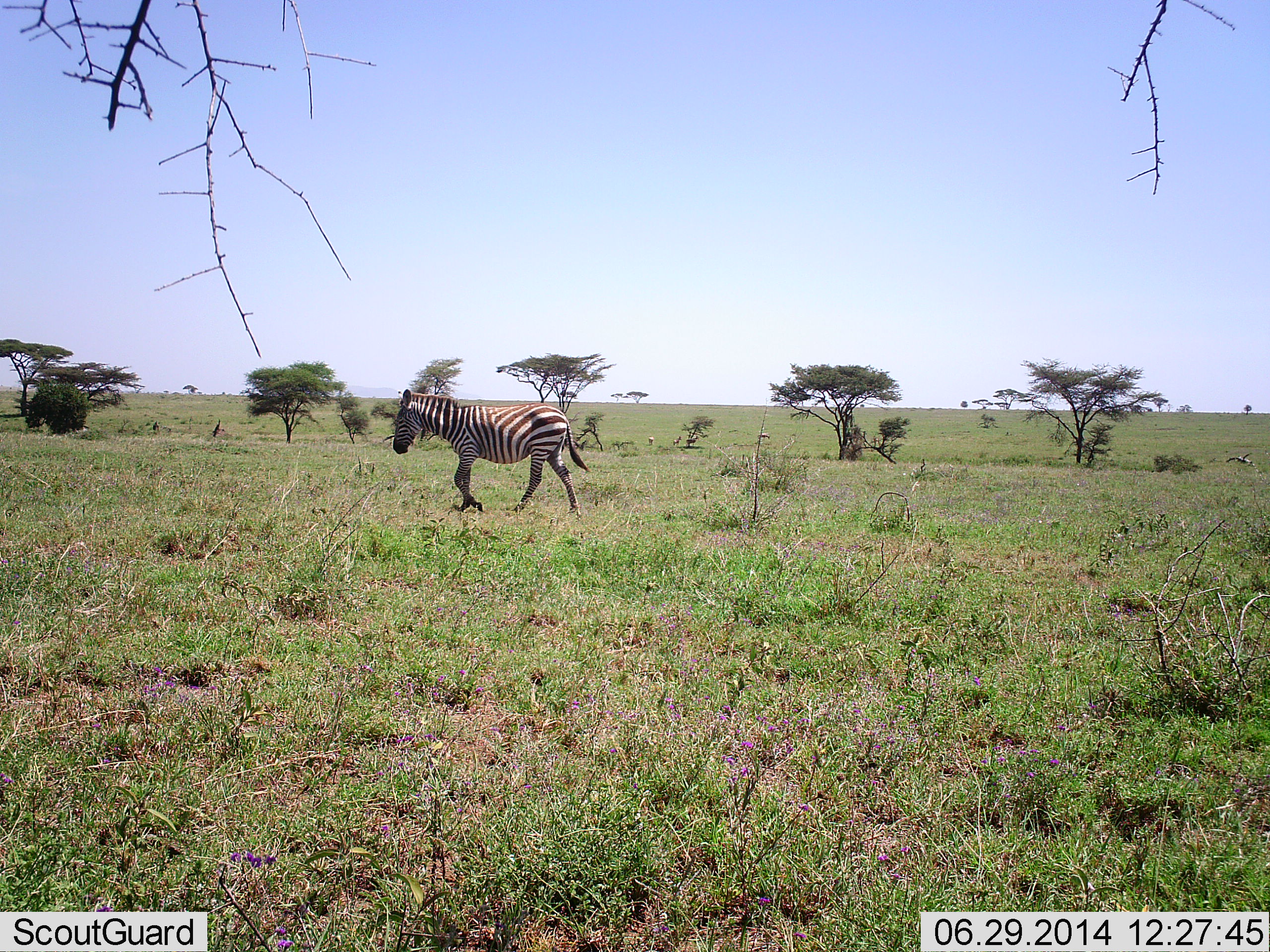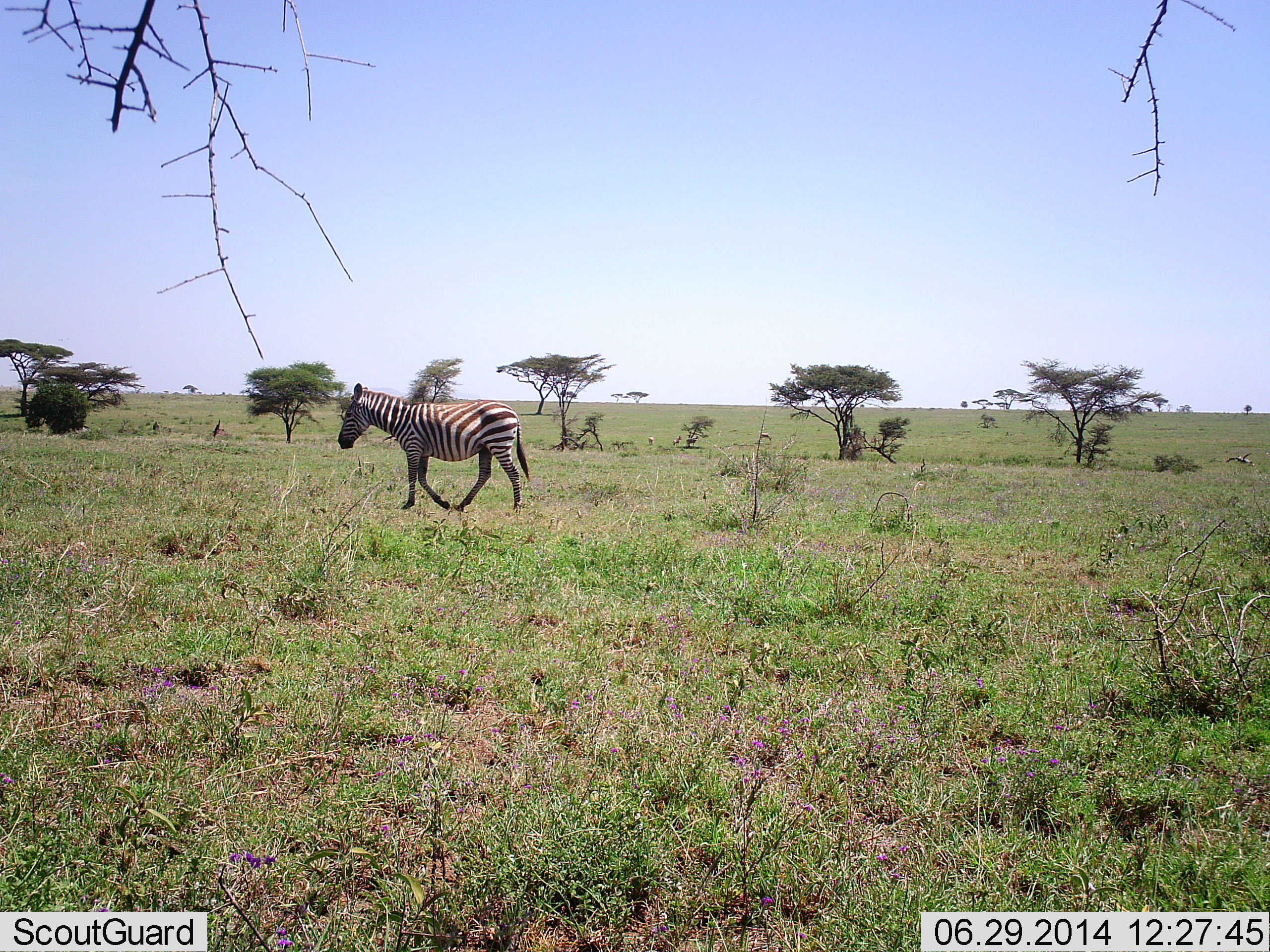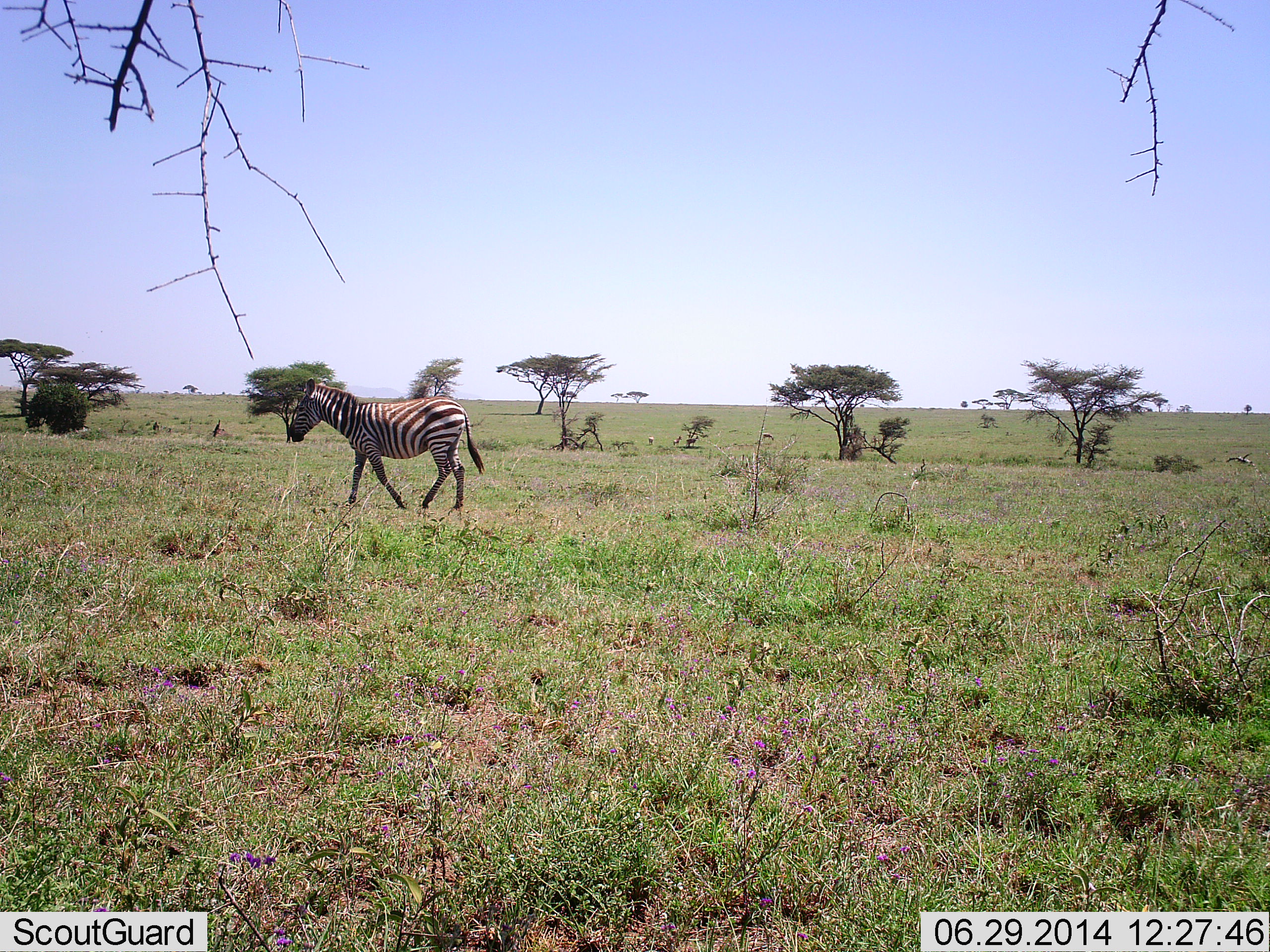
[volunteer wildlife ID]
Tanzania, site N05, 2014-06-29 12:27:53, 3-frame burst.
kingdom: Animalia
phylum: Chordata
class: Mammalia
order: Perissodactyla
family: Equidae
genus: Equus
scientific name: Equus quagga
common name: plains zebra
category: zebra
Zebra (plains zebra) (Equus quagga), count 1. Behavior (volunteer vote fractions): standing 3%, resting 0%, moving 97%, interacting 0%. Young present (vote fraction): 0%. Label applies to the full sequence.